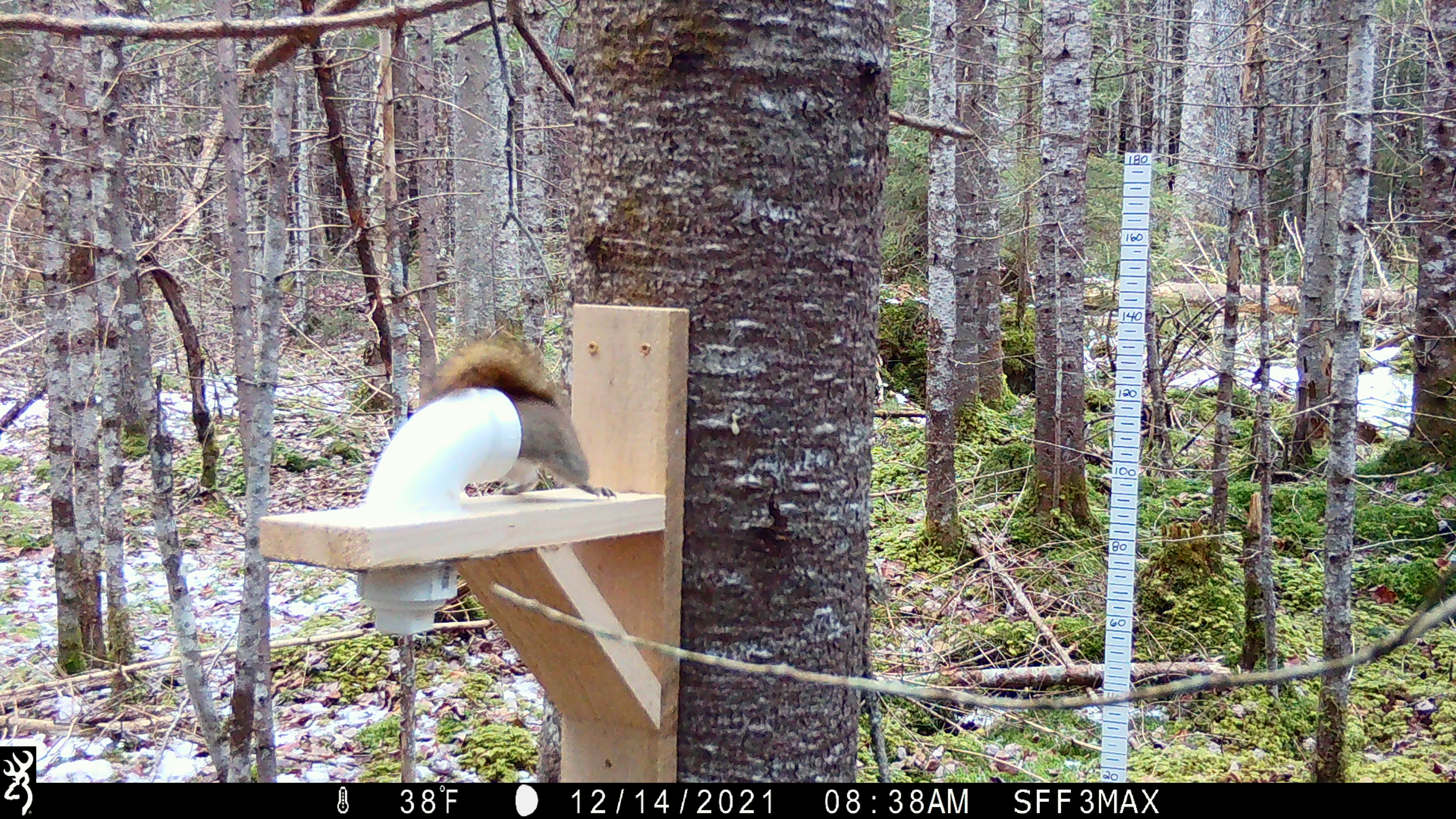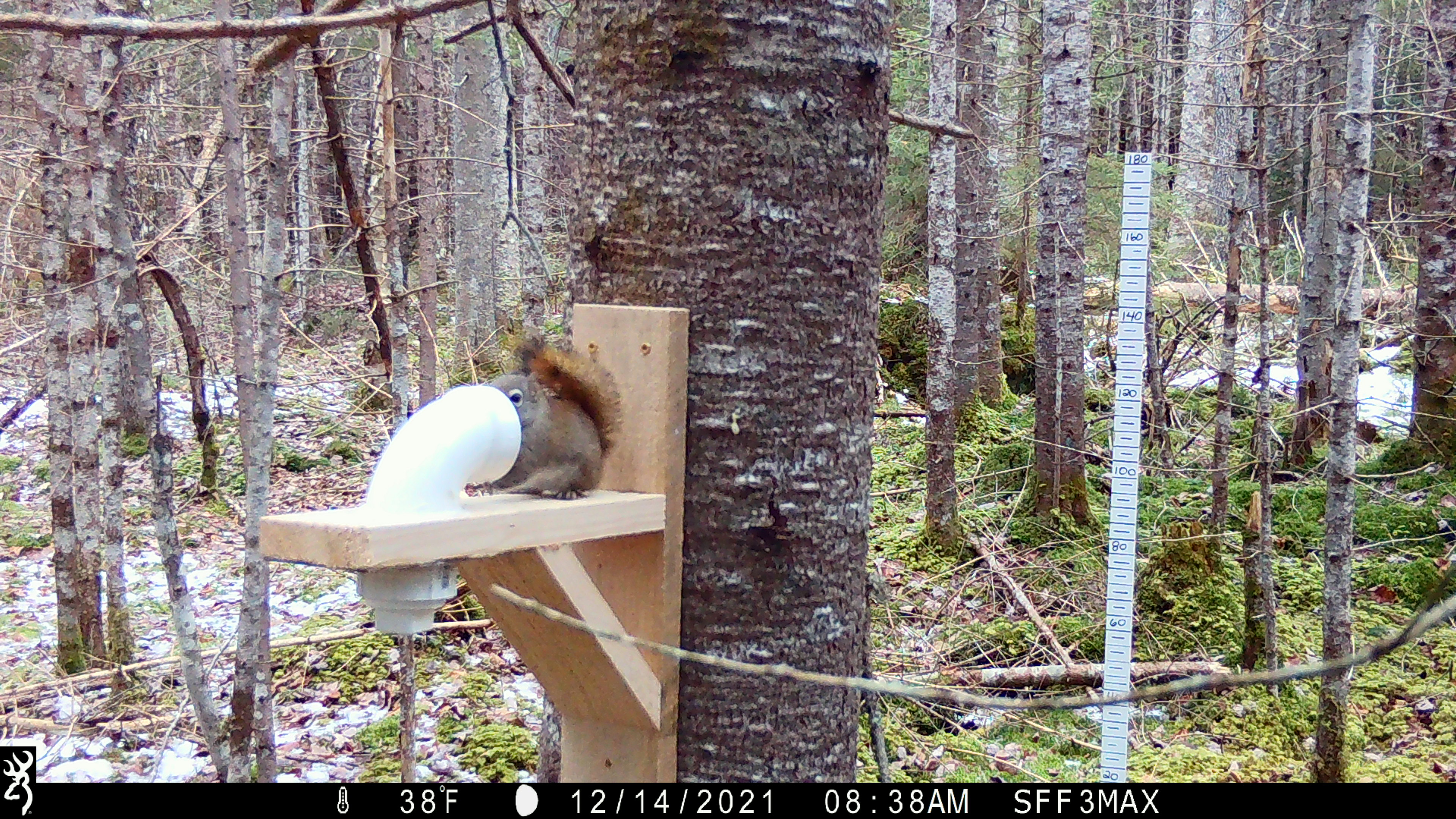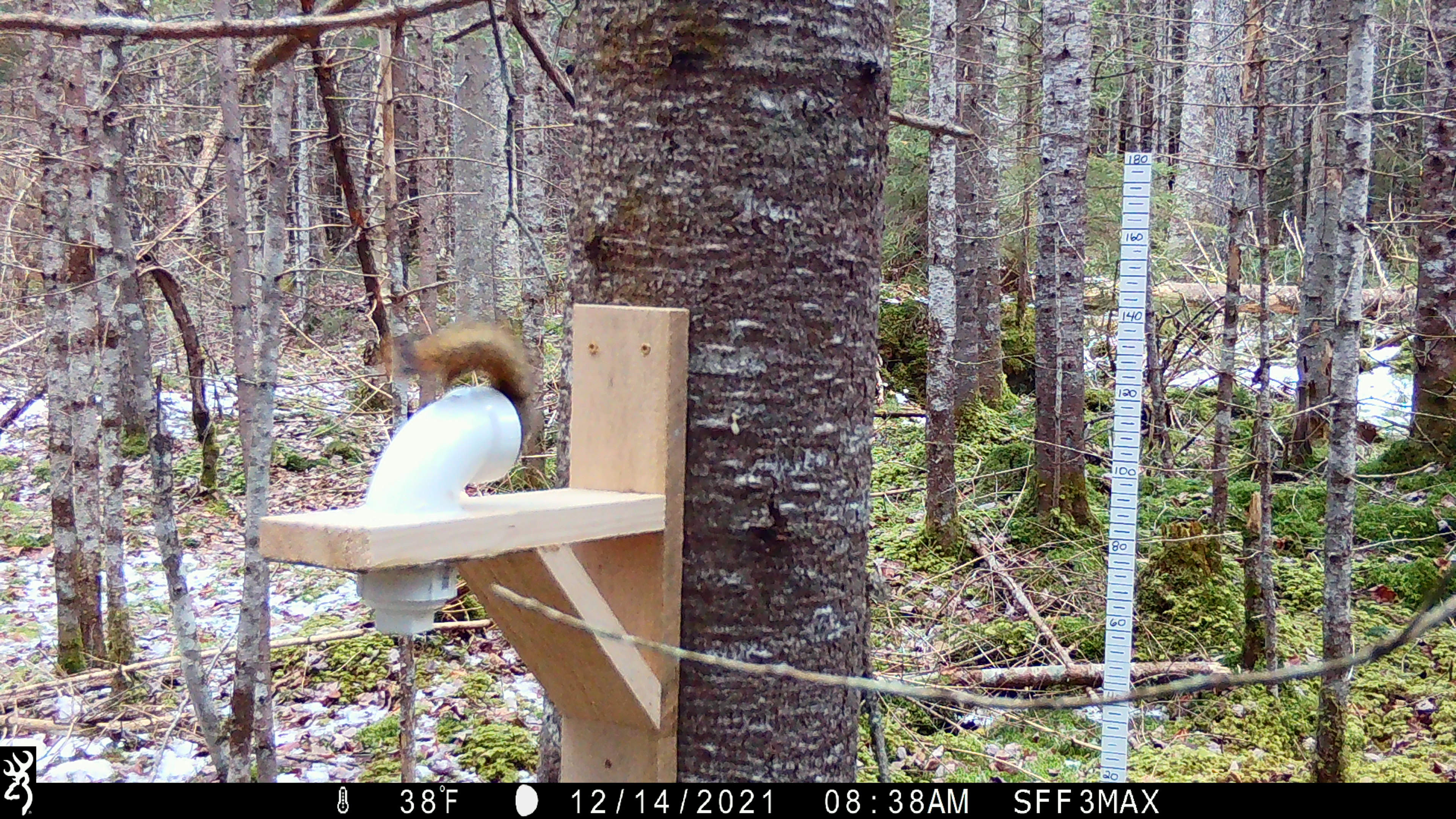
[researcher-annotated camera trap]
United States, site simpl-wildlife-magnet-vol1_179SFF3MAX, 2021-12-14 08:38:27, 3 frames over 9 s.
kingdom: Animalia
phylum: Chordata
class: Mammalia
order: Rodentia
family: Sciuridae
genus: Tamiasciurus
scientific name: Tamiasciurus hudsonicus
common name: red squirrel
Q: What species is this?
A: Red squirrel (Tamiasciurus hudsonicus).